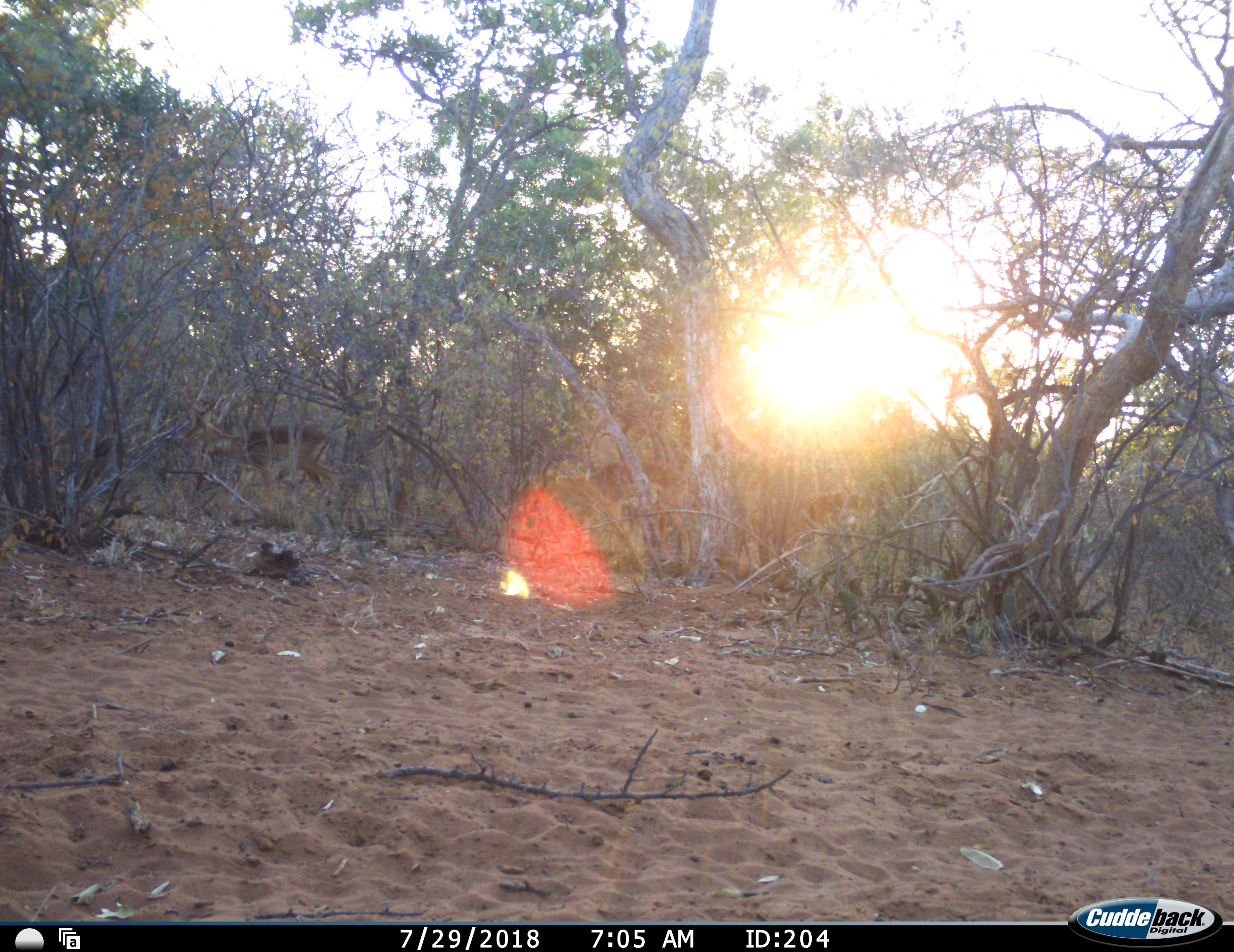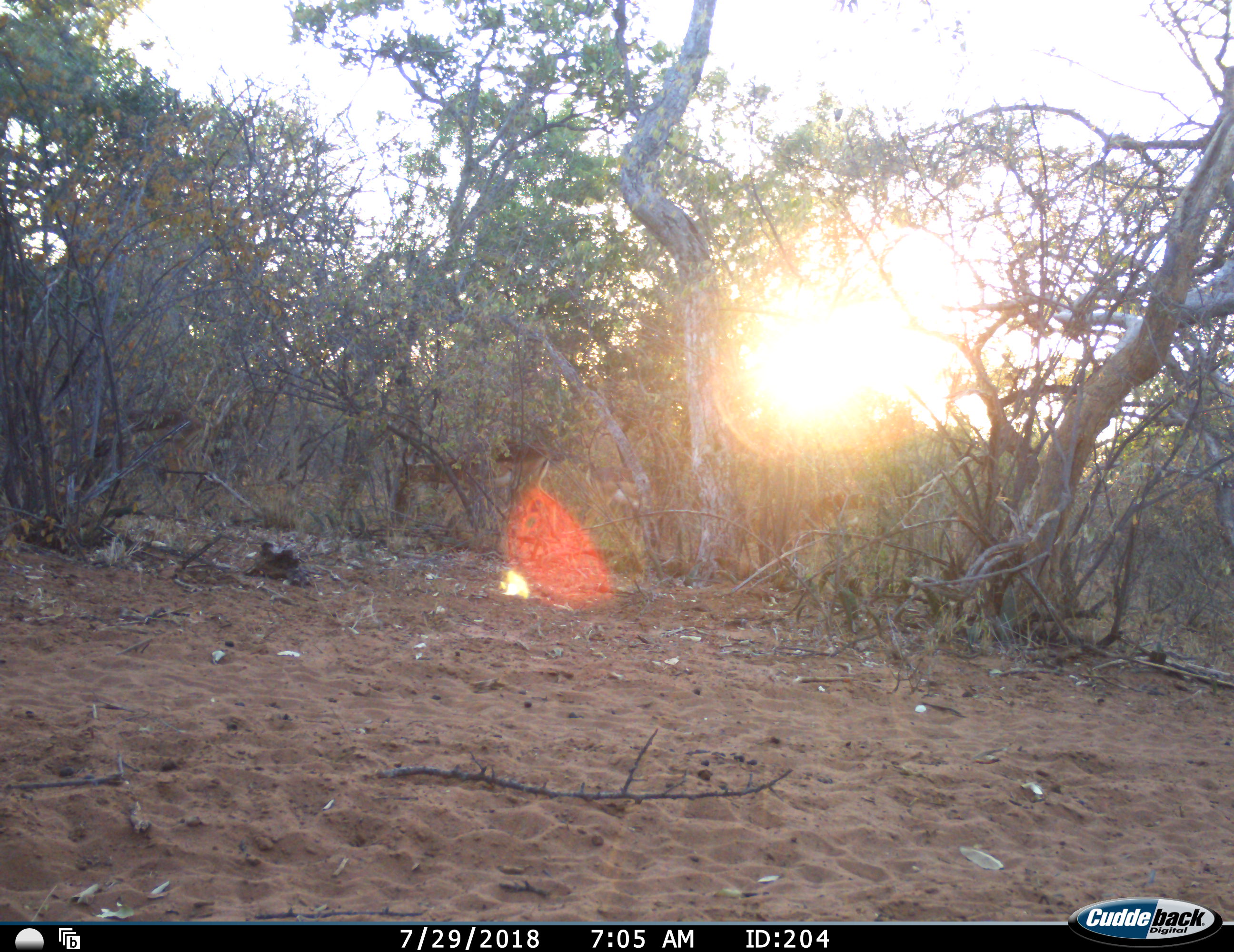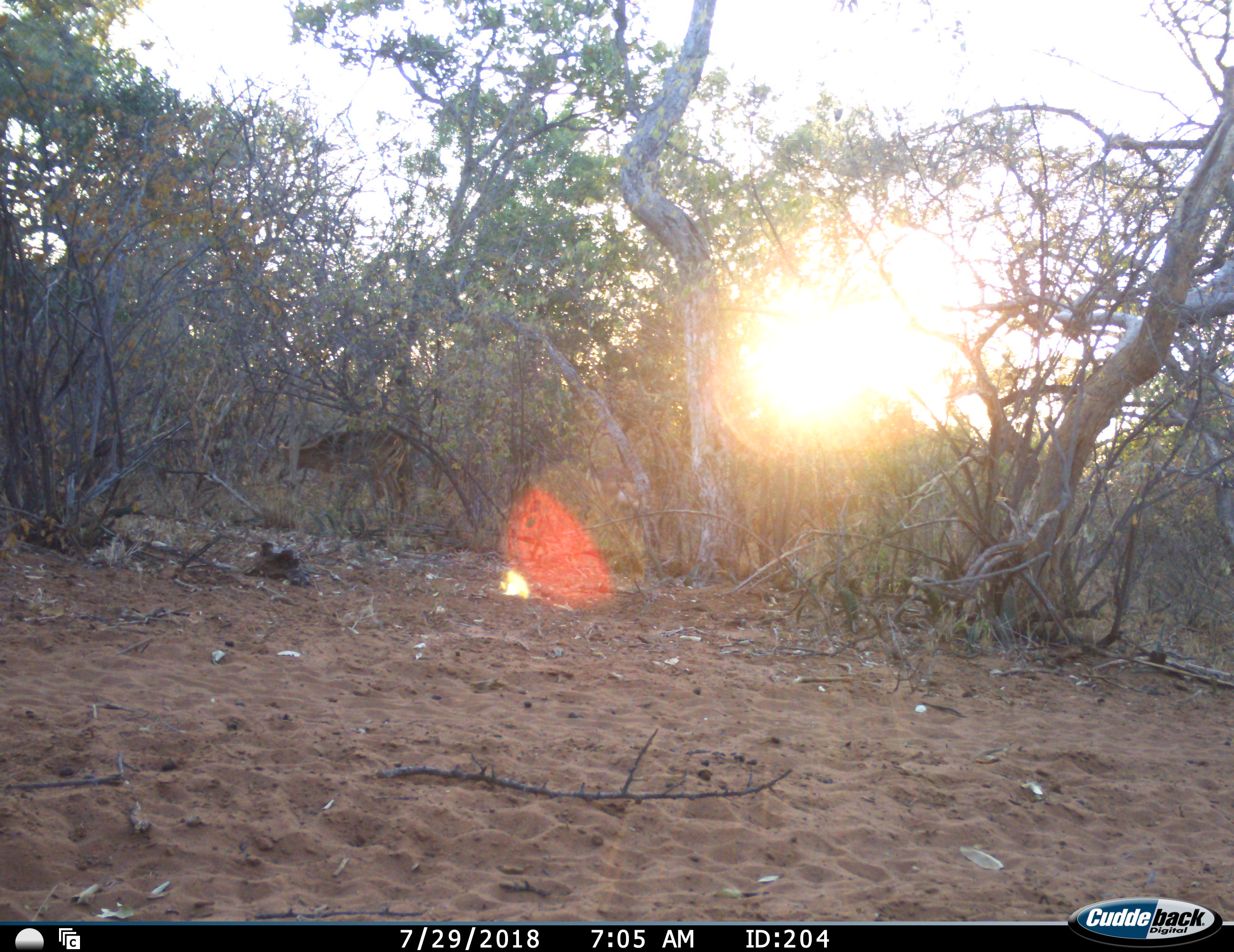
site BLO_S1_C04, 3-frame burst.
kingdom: Animalia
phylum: Chordata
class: Mammalia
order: Artiodactyla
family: Bovidae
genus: Aepyceros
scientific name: Aepyceros melampus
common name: impala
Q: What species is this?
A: Impala (Aepyceros melampus).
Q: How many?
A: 3.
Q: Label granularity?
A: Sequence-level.